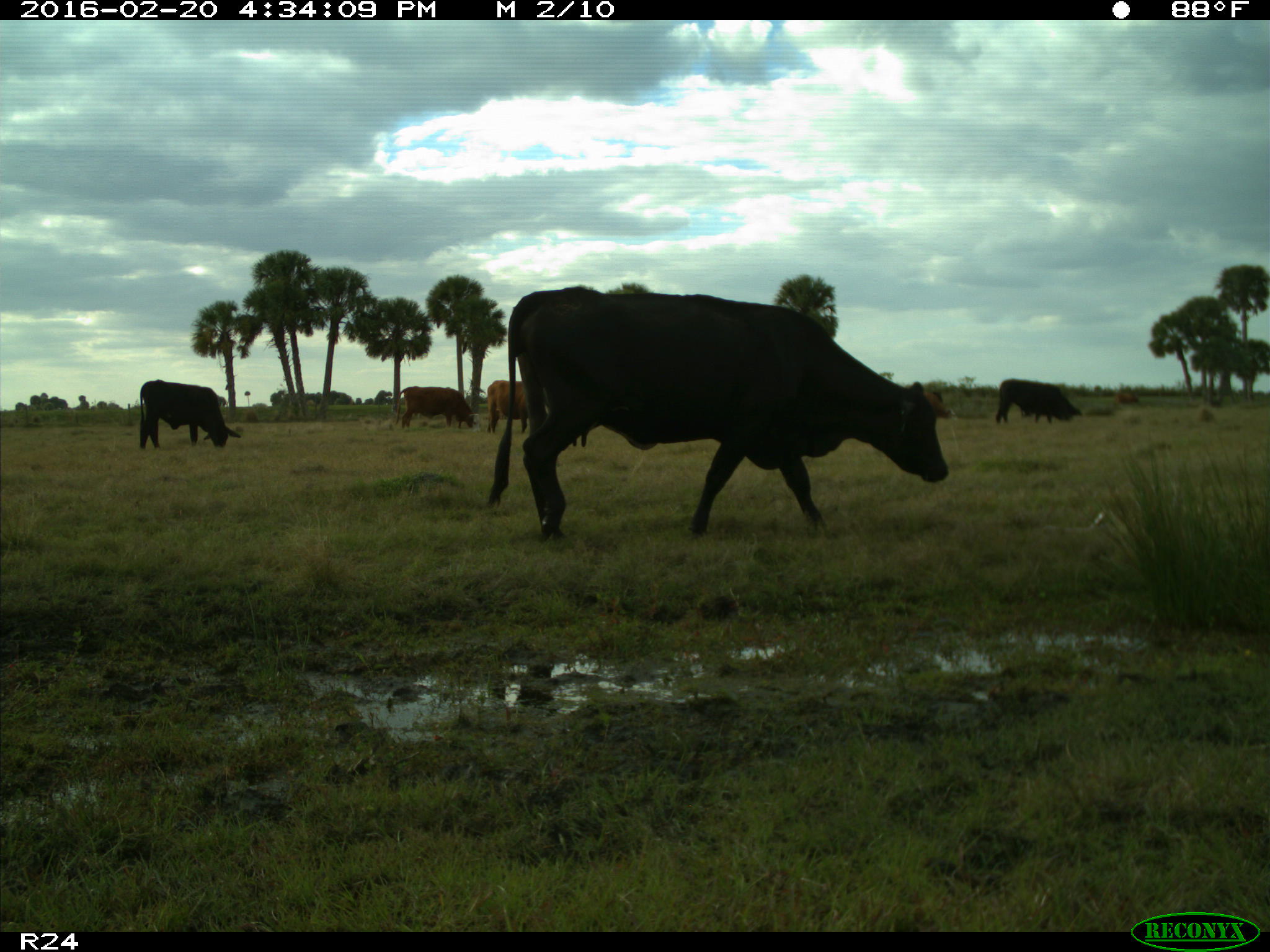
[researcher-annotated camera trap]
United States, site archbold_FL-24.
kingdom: Animalia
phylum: Chordata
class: Mammalia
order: Artiodactyla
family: Bovidae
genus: Bos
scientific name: Bos taurus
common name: domestic cow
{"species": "Bos taurus (domestic cow)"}